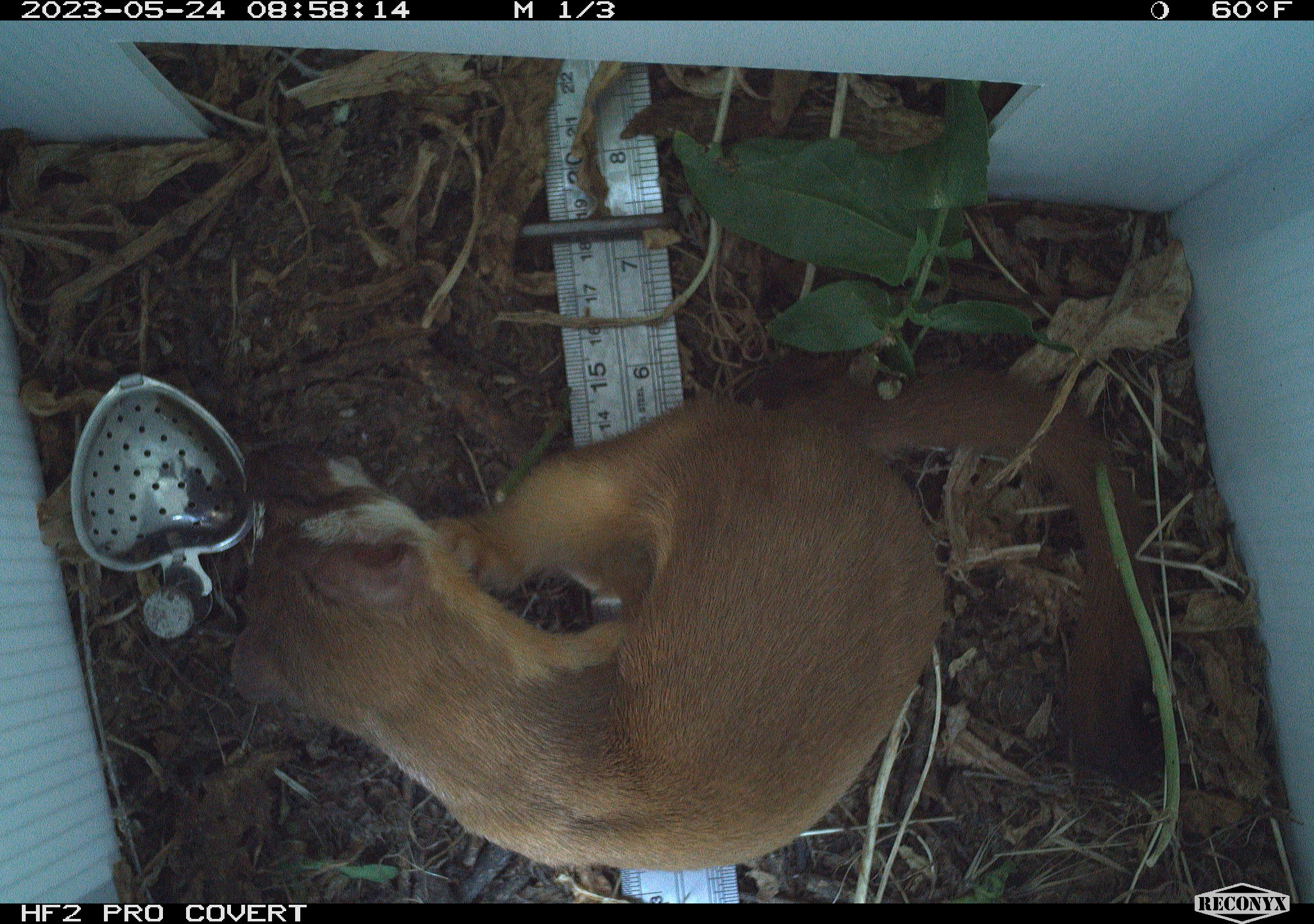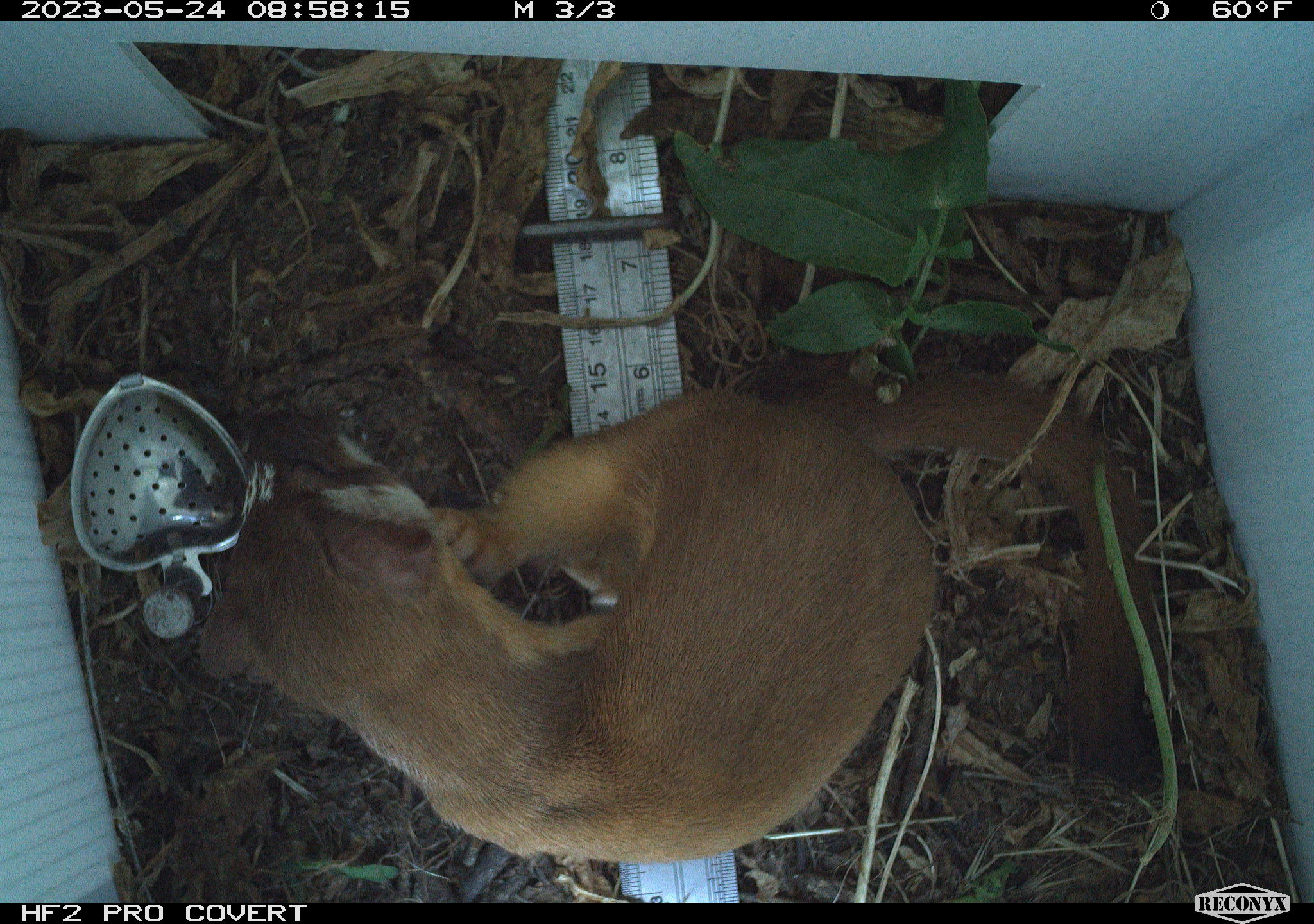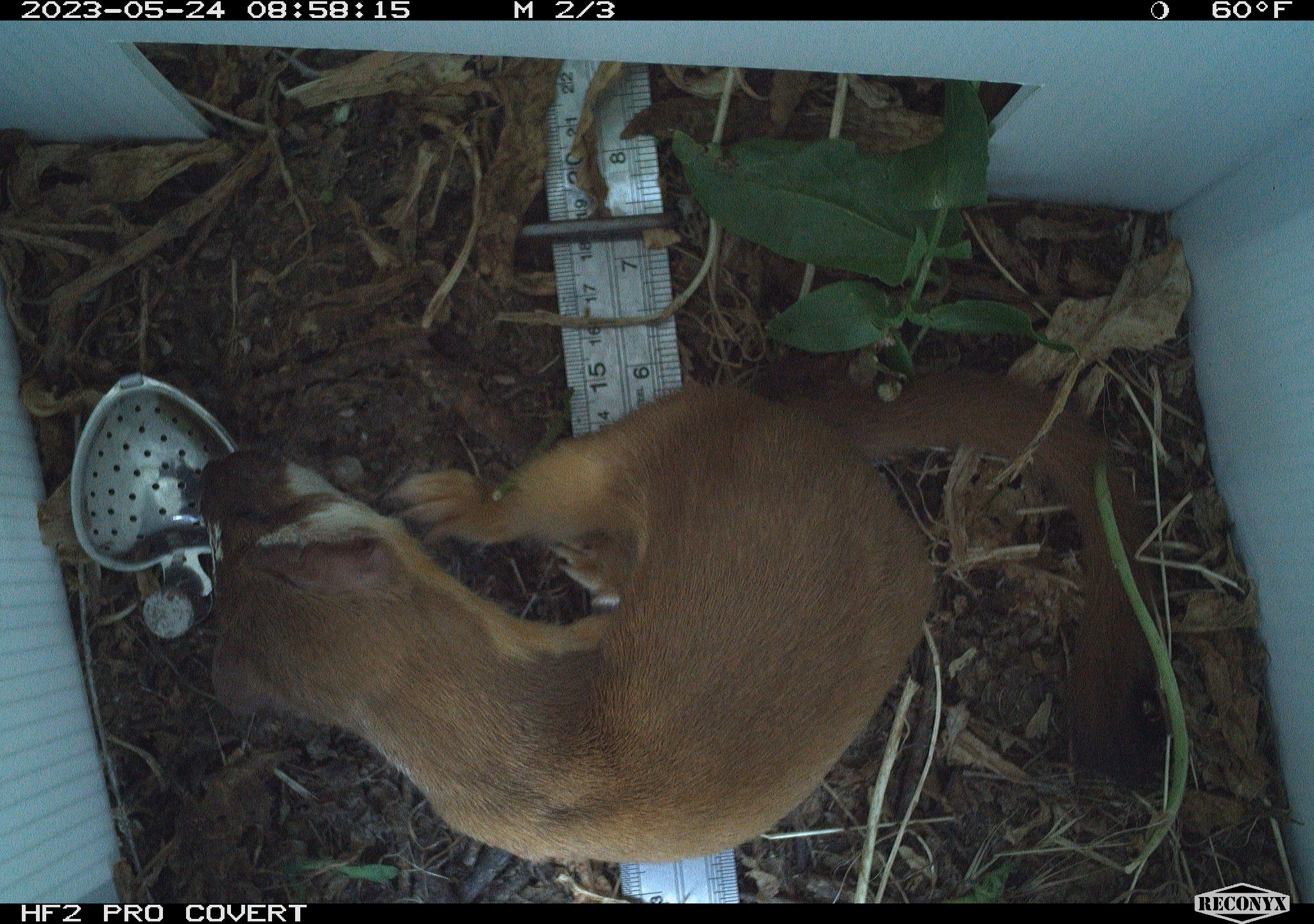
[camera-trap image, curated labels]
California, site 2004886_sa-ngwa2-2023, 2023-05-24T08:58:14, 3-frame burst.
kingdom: Animalia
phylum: Chordata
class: Mammalia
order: Carnivora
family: Mustelidae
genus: Neogale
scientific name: Neogale frenata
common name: long-tailed weasel